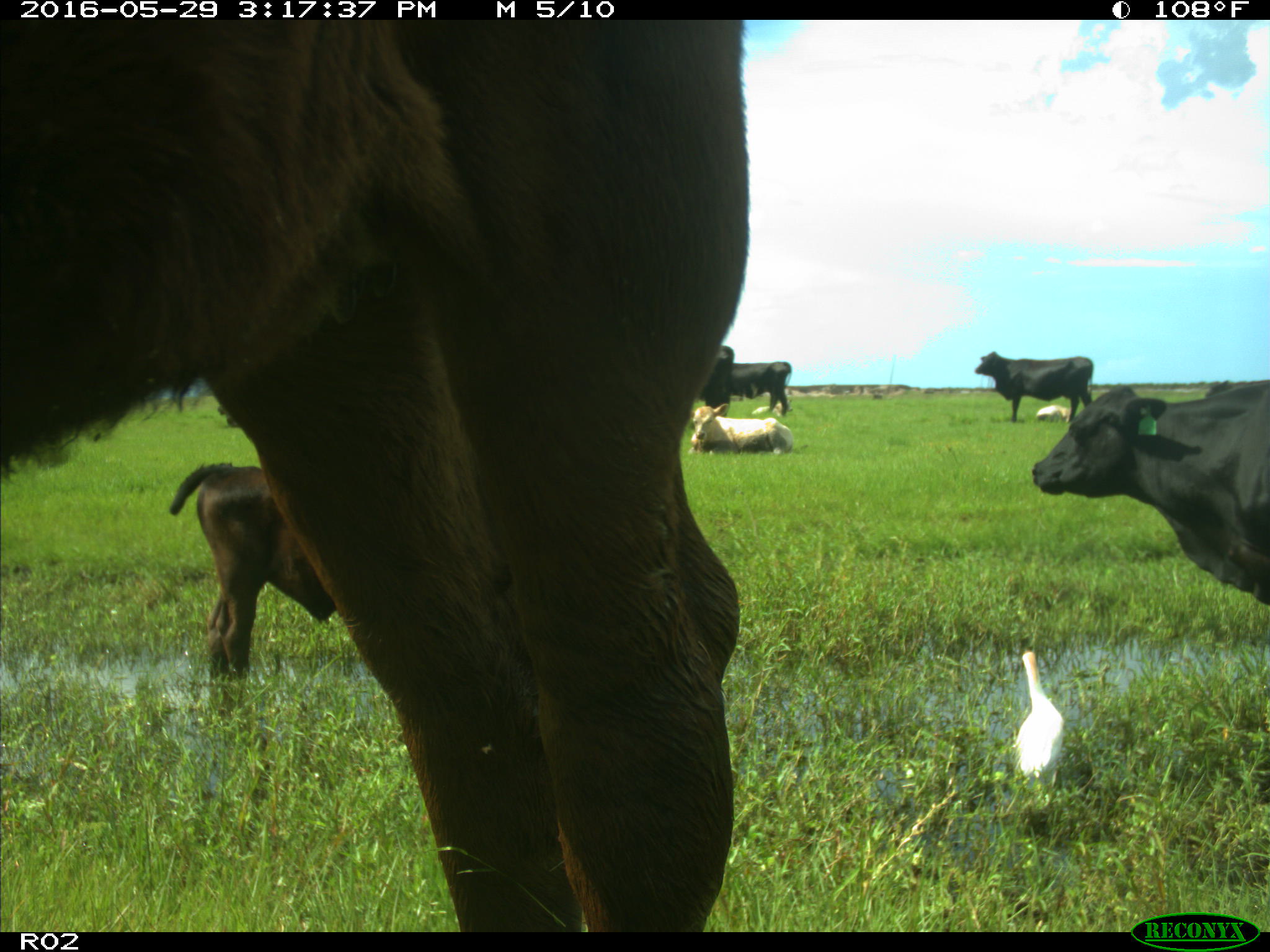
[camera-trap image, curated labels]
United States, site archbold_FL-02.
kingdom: Animalia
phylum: Chordata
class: Mammalia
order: Artiodactyla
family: Bovidae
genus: Bos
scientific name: Bos taurus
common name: domestic cow